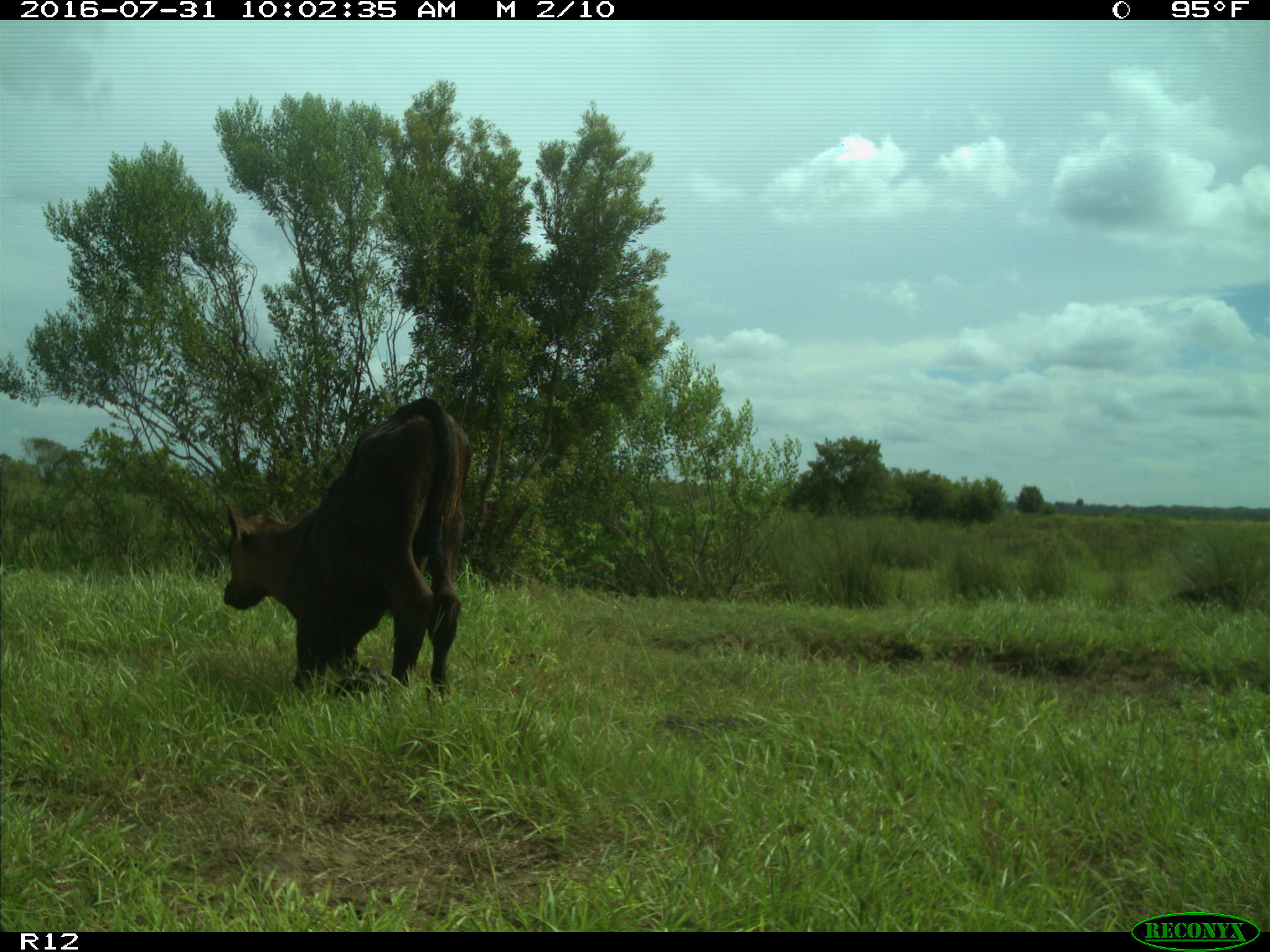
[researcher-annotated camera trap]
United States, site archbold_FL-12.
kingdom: Animalia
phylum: Chordata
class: Mammalia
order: Artiodactyla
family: Bovidae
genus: Bos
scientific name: Bos taurus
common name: domestic cow